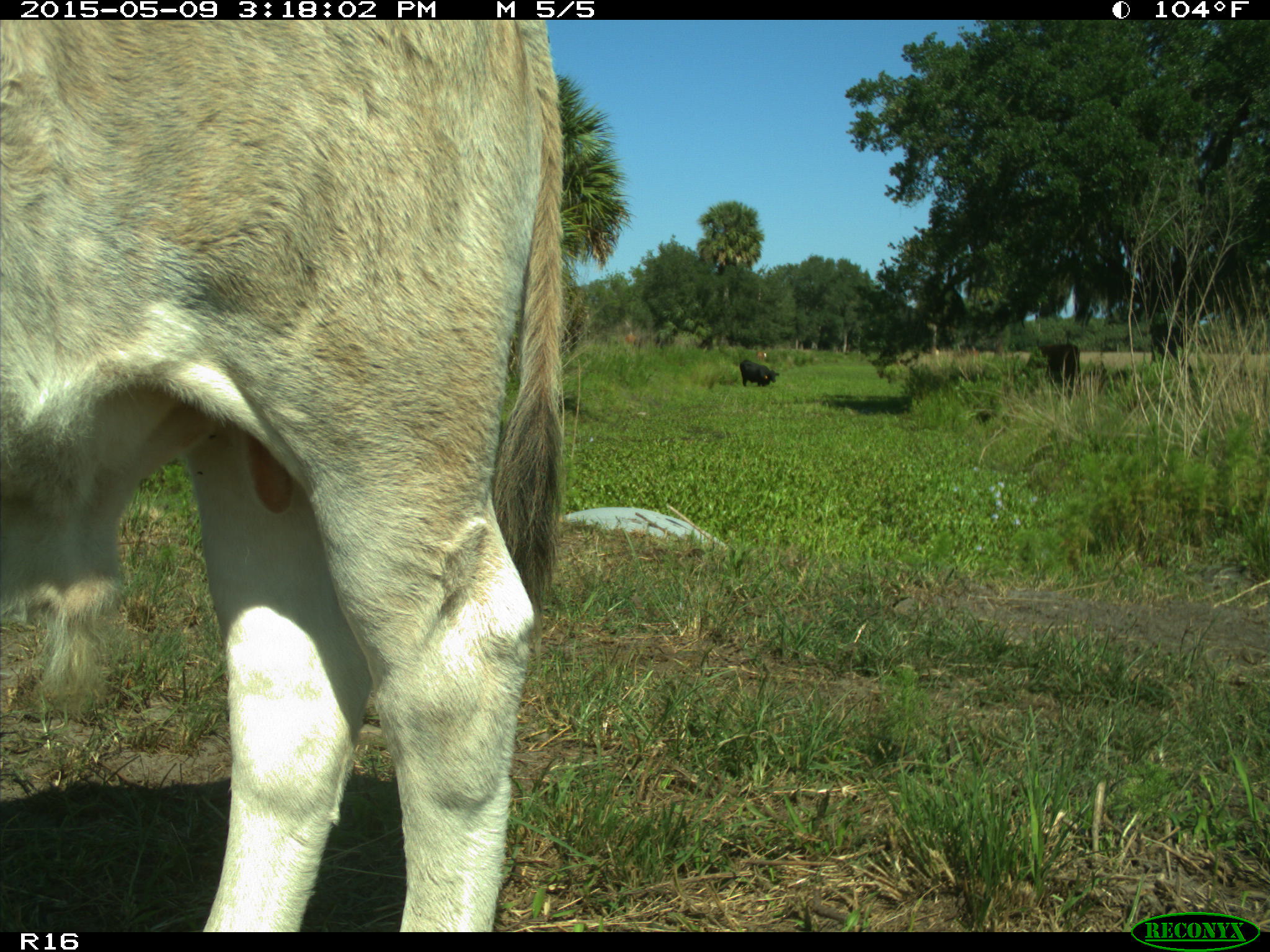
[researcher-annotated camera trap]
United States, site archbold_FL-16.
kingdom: Animalia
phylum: Chordata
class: Mammalia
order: Artiodactyla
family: Bovidae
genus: Bos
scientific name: Bos taurus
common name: domestic cow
Bos taurus (domestic cow).